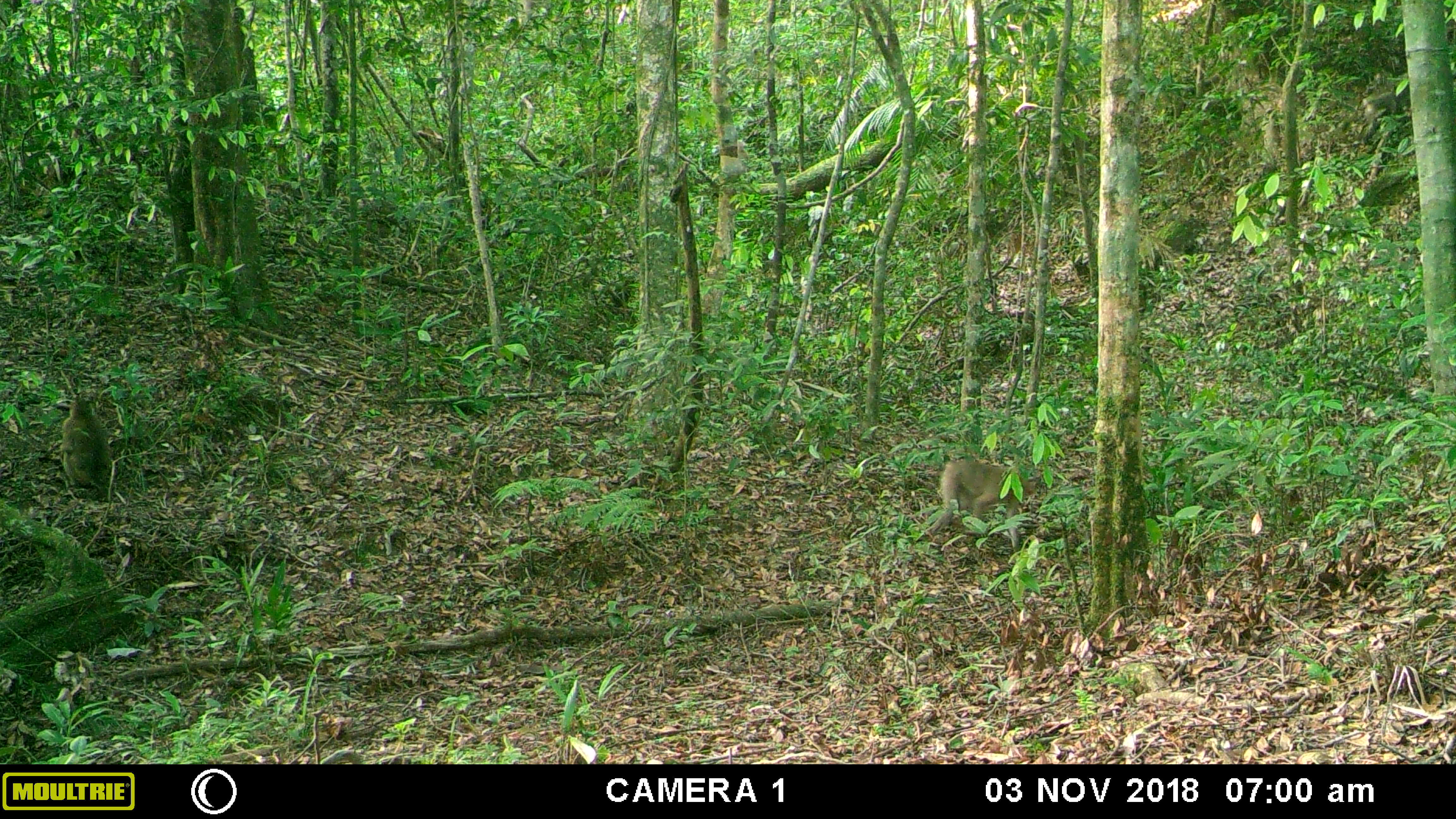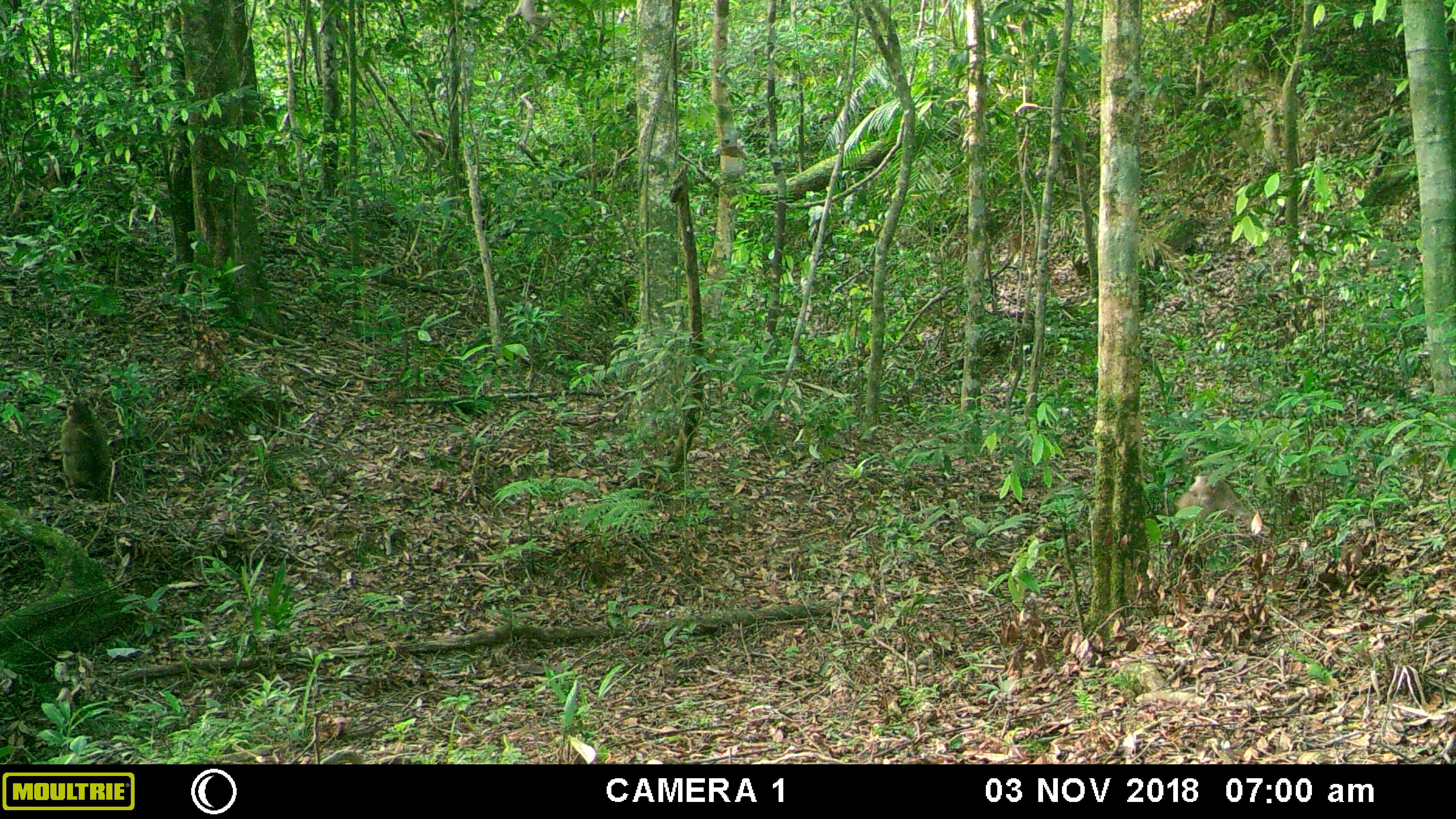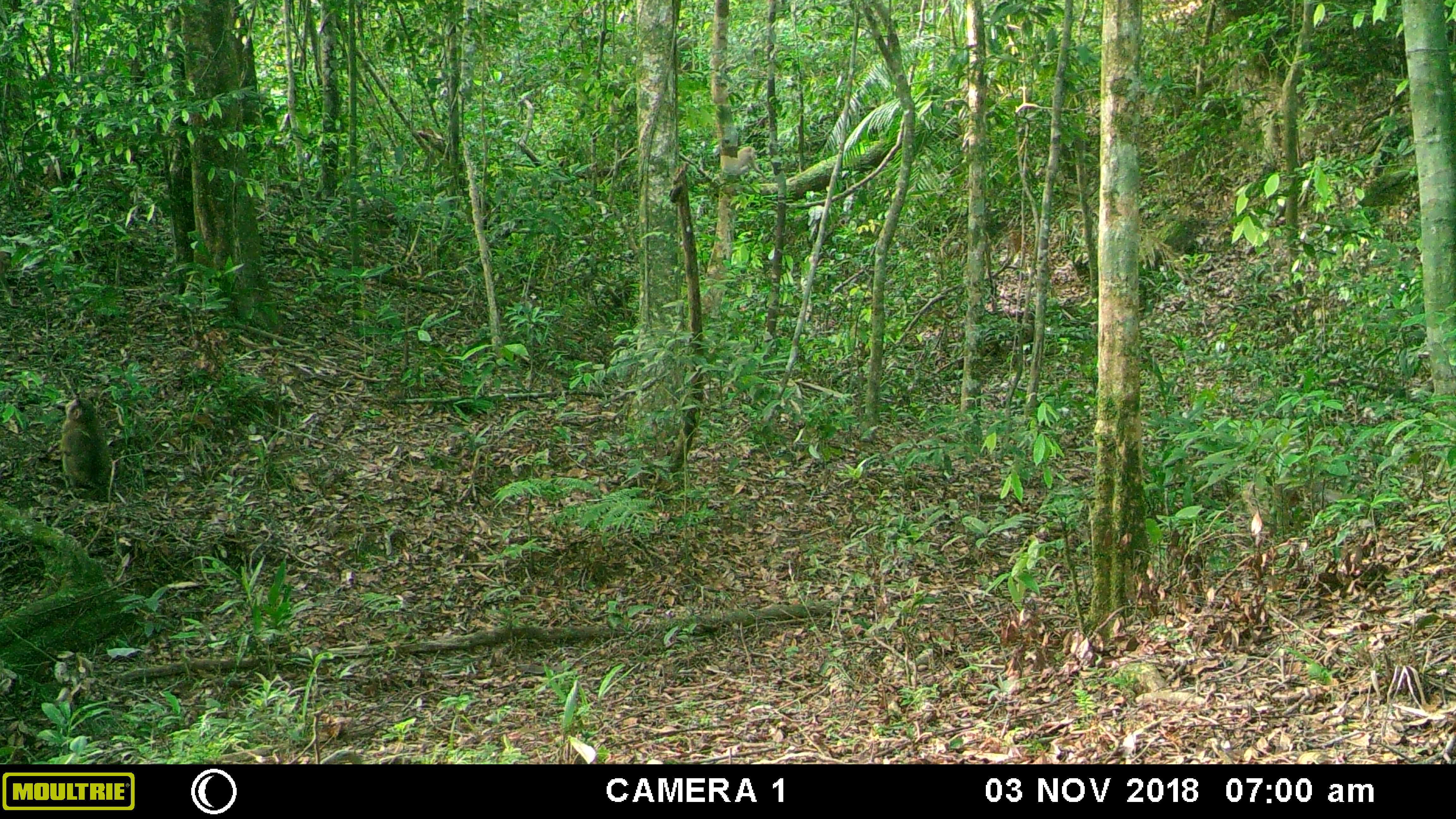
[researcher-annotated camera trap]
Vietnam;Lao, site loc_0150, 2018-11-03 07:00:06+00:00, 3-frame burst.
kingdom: Animalia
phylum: Chordata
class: Mammalia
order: Primates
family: Cercopithecidae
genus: Macaca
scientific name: Macaca nemestrina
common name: pig-tailed macaque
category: pig tailed macaque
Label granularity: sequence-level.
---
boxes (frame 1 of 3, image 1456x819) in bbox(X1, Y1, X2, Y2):
pig tailed macaque: bbox(924, 458, 1036, 553); bbox(56, 396, 111, 502)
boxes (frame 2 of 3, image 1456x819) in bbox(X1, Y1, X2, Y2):
pig tailed macaque: bbox(53, 398, 112, 499)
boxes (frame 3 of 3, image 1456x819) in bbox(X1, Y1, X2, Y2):
pig tailed macaque: bbox(51, 397, 113, 503)